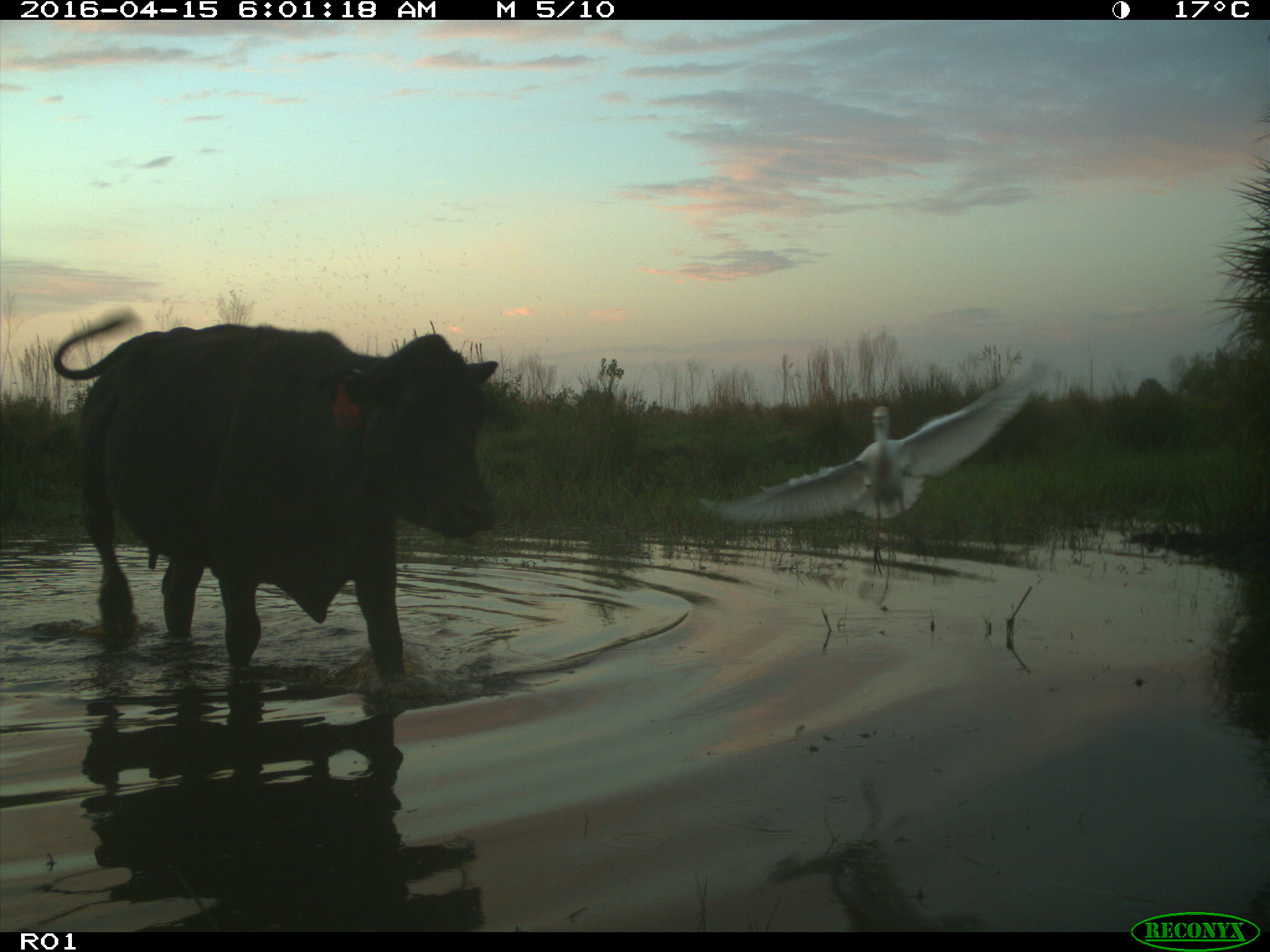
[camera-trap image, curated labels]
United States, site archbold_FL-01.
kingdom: Animalia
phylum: Chordata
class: Mammalia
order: Artiodactyla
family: Bovidae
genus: Bos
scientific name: Bos taurus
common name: domestic cow